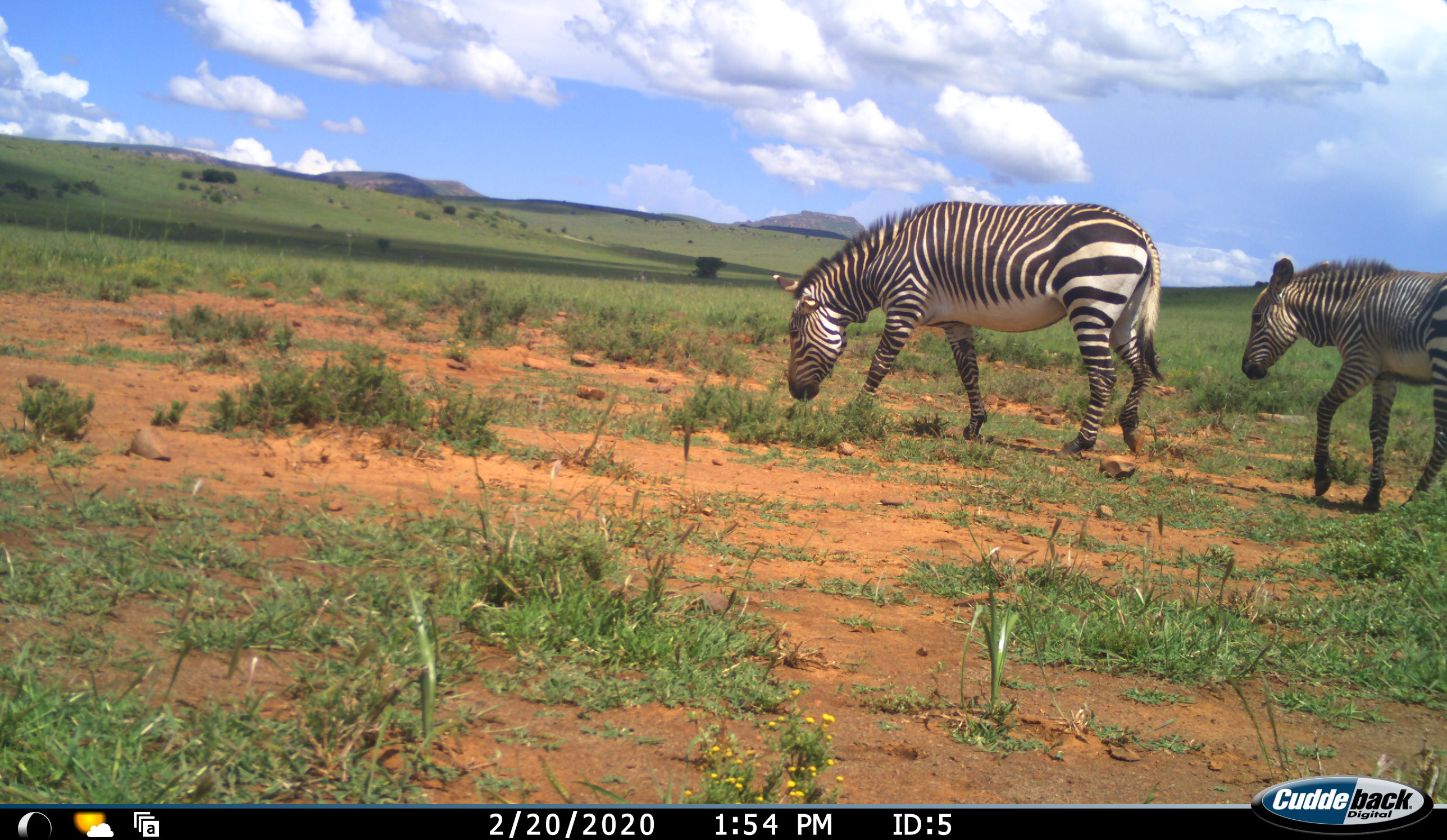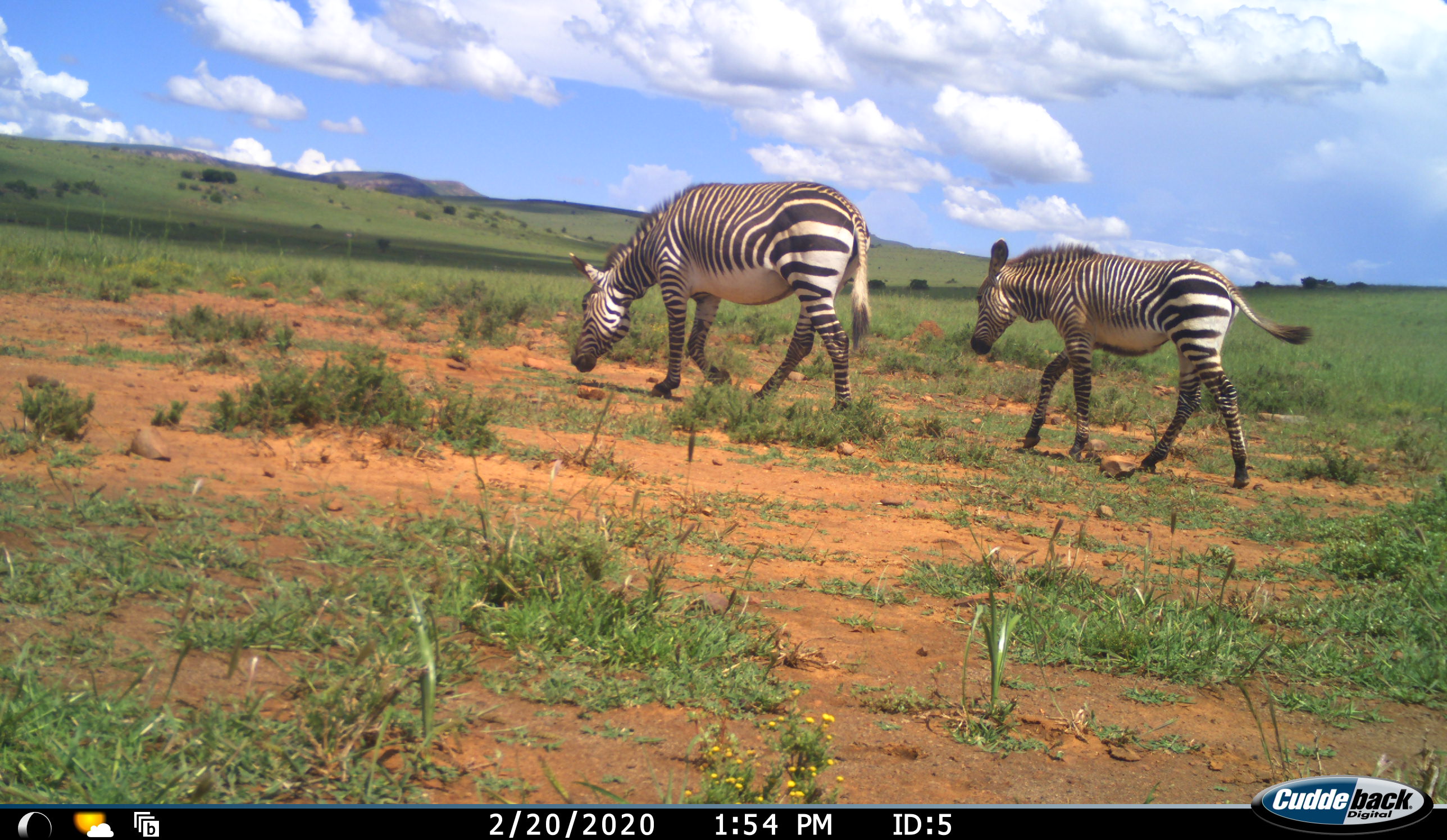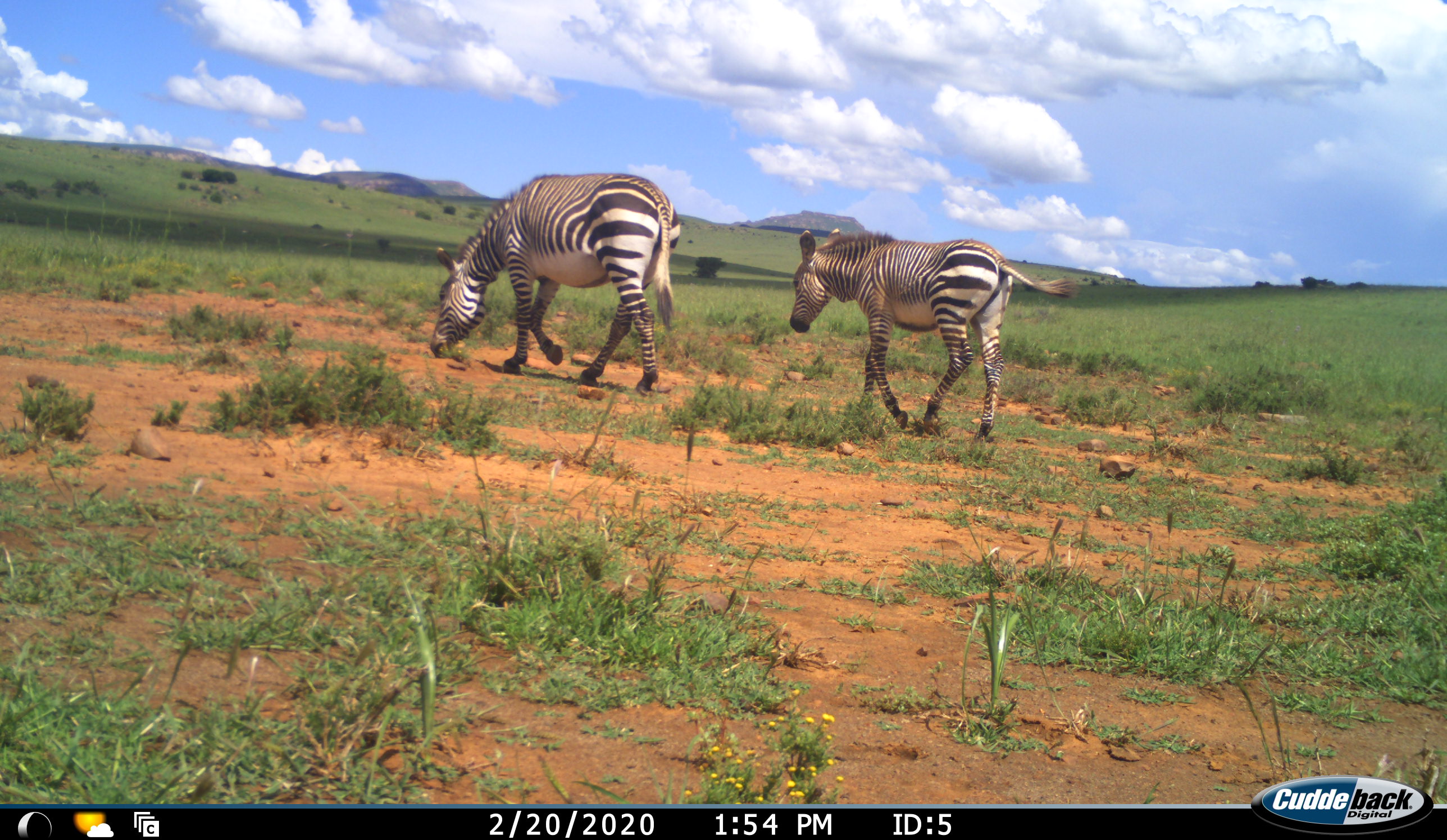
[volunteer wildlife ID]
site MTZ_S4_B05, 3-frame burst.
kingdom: Animalia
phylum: Chordata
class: Mammalia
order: Perissodactyla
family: Equidae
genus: Equus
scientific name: Equus zebra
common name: mountain zebra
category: zebramountain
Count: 2.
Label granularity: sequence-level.